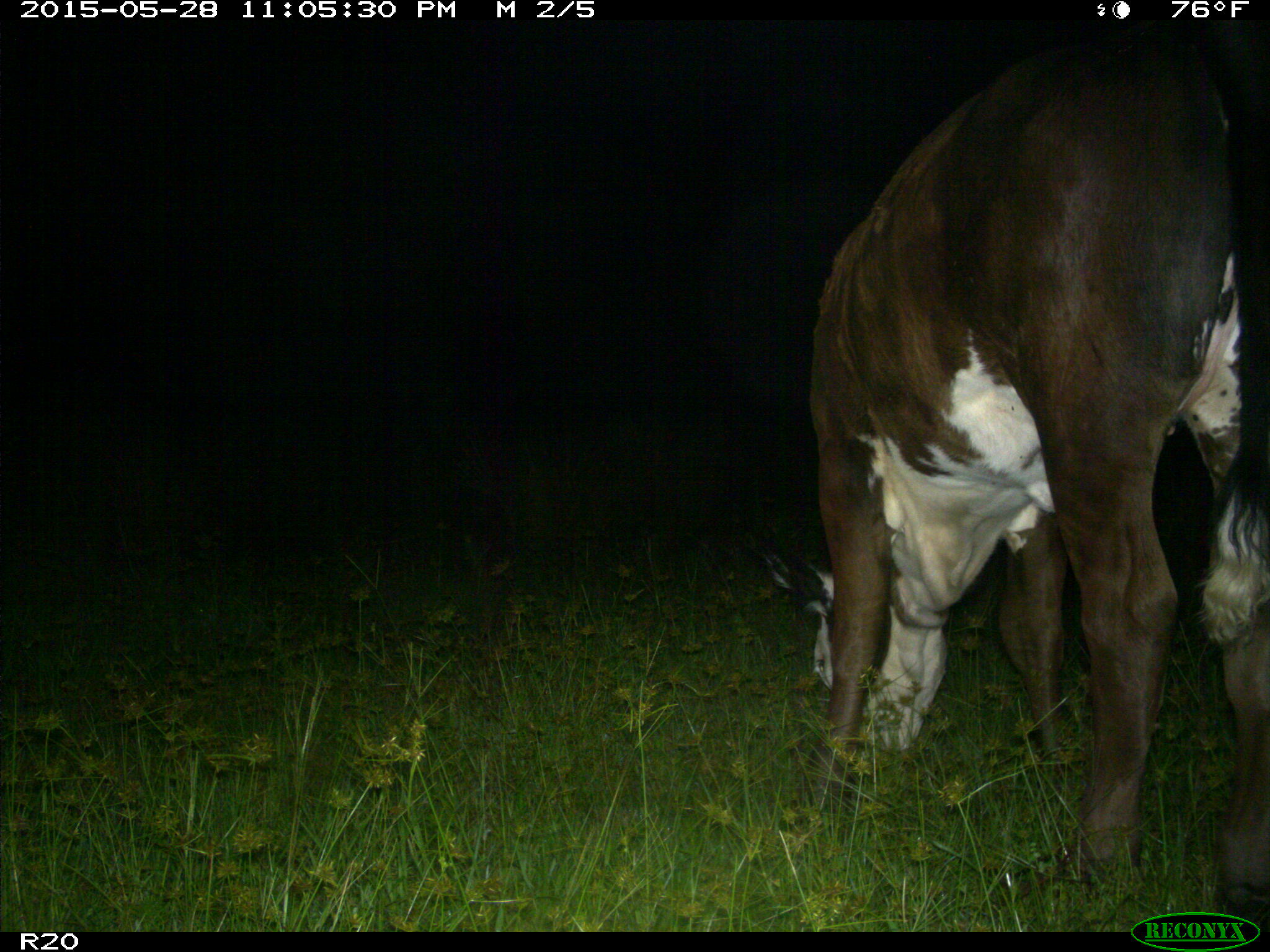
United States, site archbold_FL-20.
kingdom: Animalia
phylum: Chordata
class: Mammalia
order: Artiodactyla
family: Bovidae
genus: Bos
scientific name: Bos taurus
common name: domestic cow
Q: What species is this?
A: Bos taurus (domestic cow).